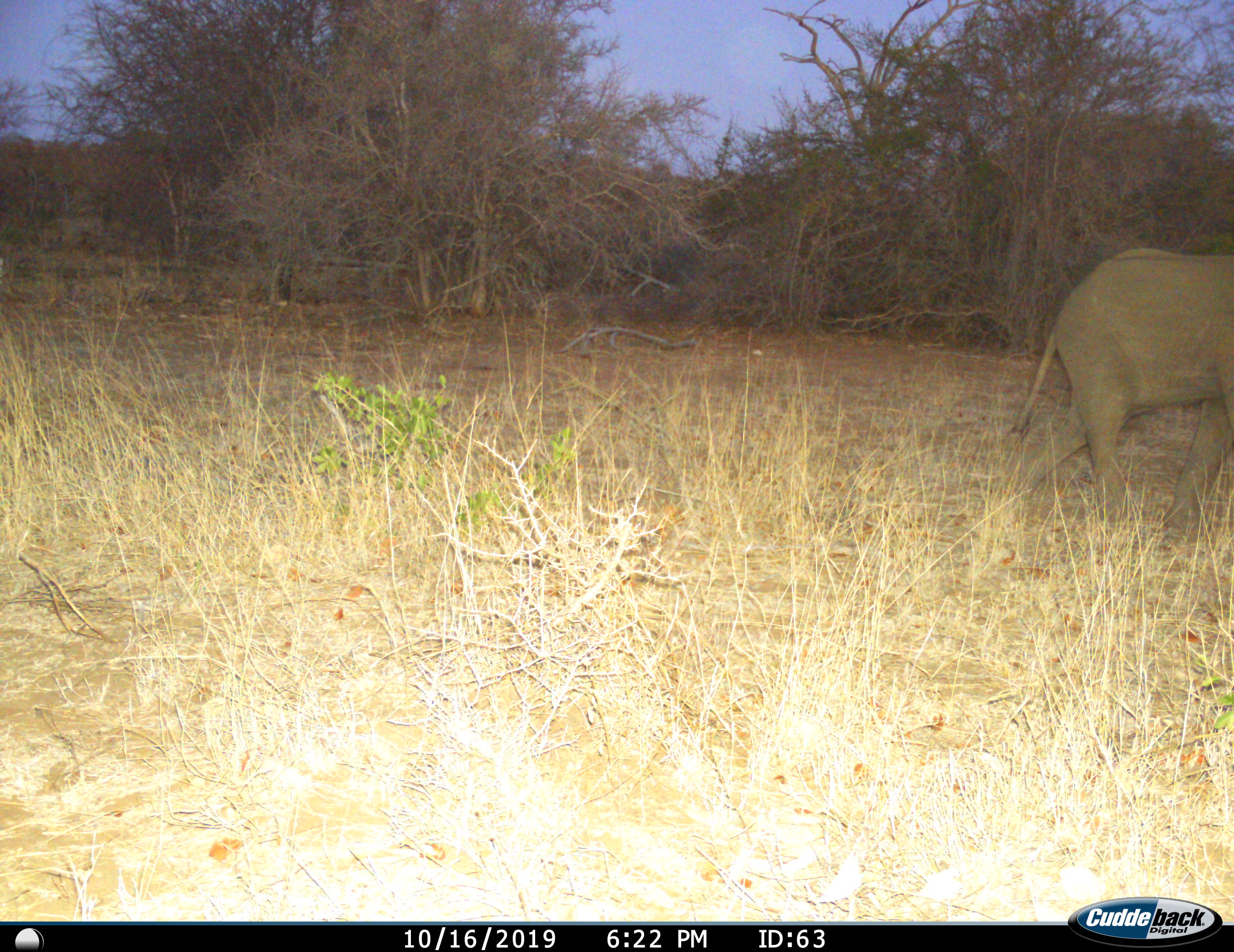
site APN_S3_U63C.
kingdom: Animalia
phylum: Chordata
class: Mammalia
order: Proboscidea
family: Elephantidae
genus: Loxodonta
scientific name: Loxodonta africana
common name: african bush elephant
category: elephant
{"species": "elephant (african bush elephant) (Loxodonta africana)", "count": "1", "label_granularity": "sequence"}